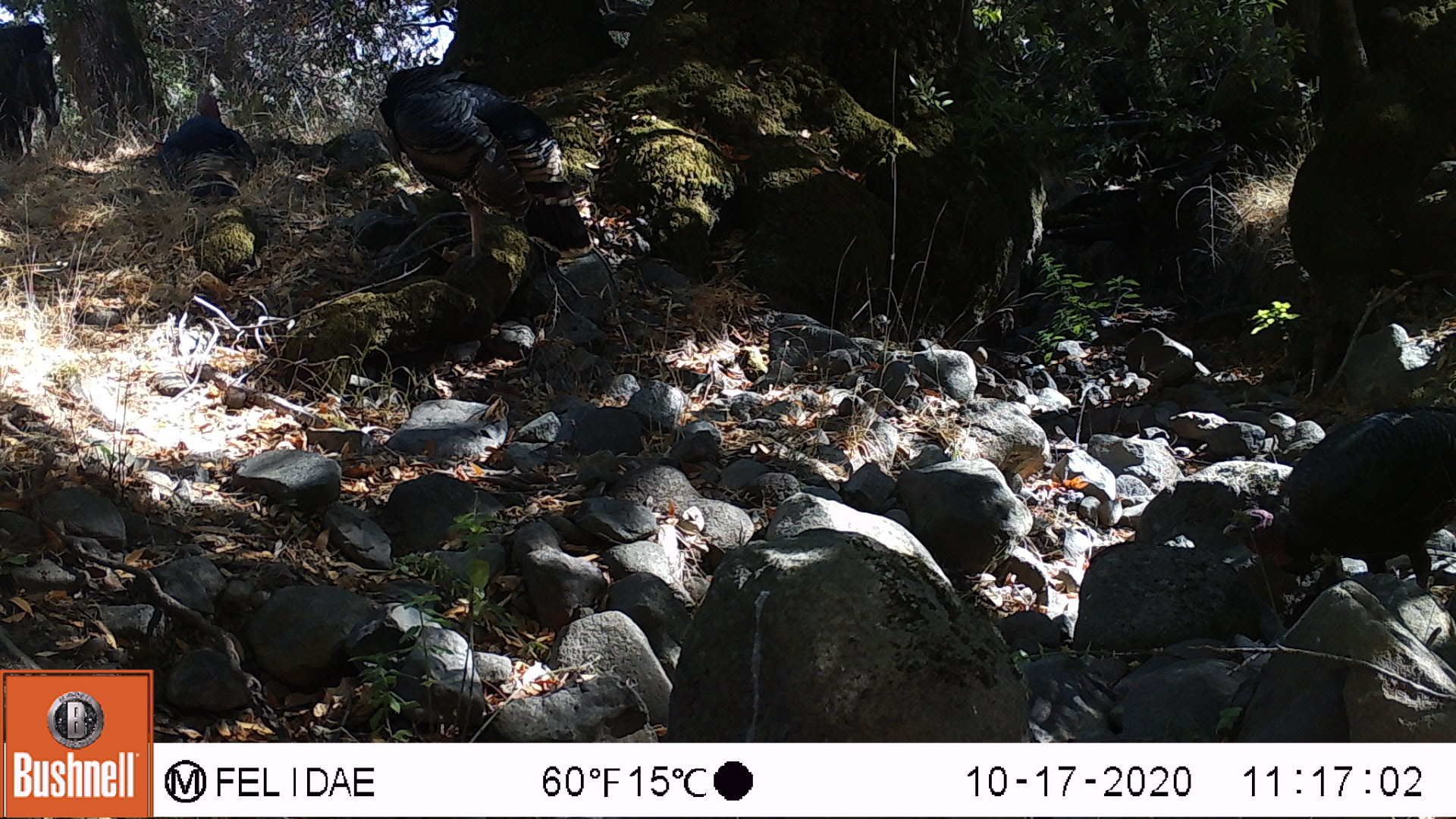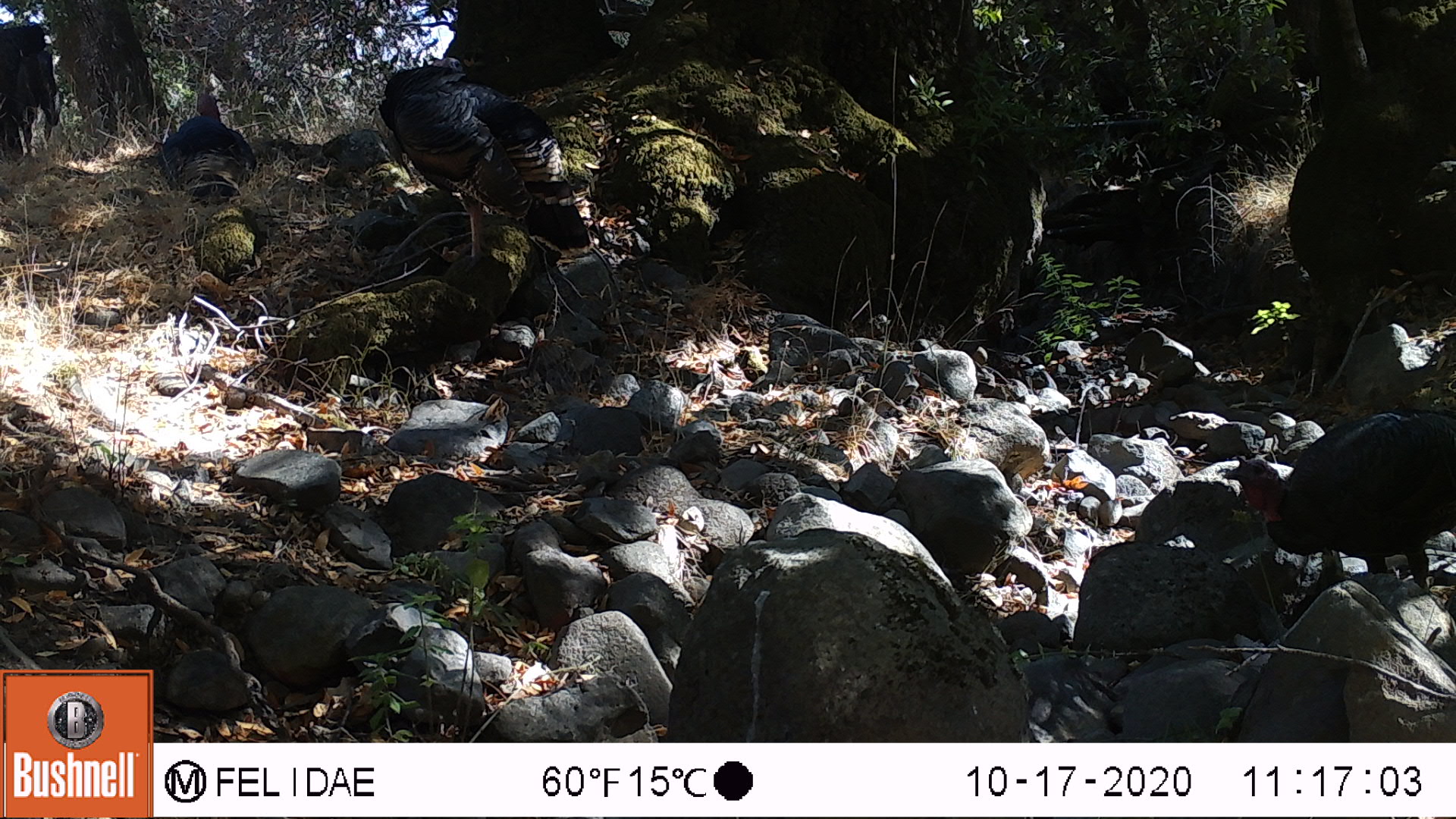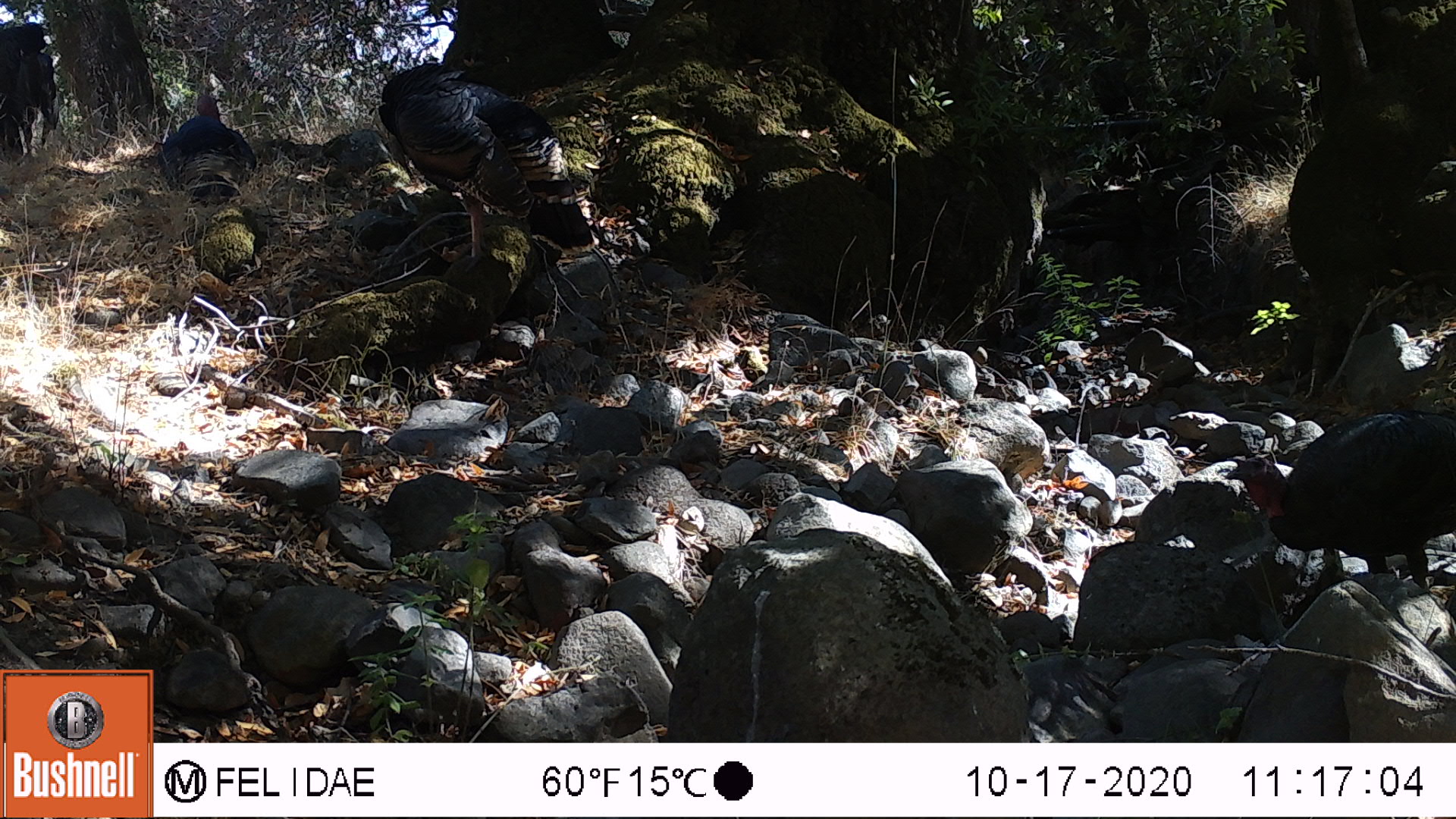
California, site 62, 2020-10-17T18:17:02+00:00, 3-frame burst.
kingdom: Animalia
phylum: Chordata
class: Aves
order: Cathartiformes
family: Cathartidae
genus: Cathartes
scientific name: Cathartes aura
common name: turkey vulture